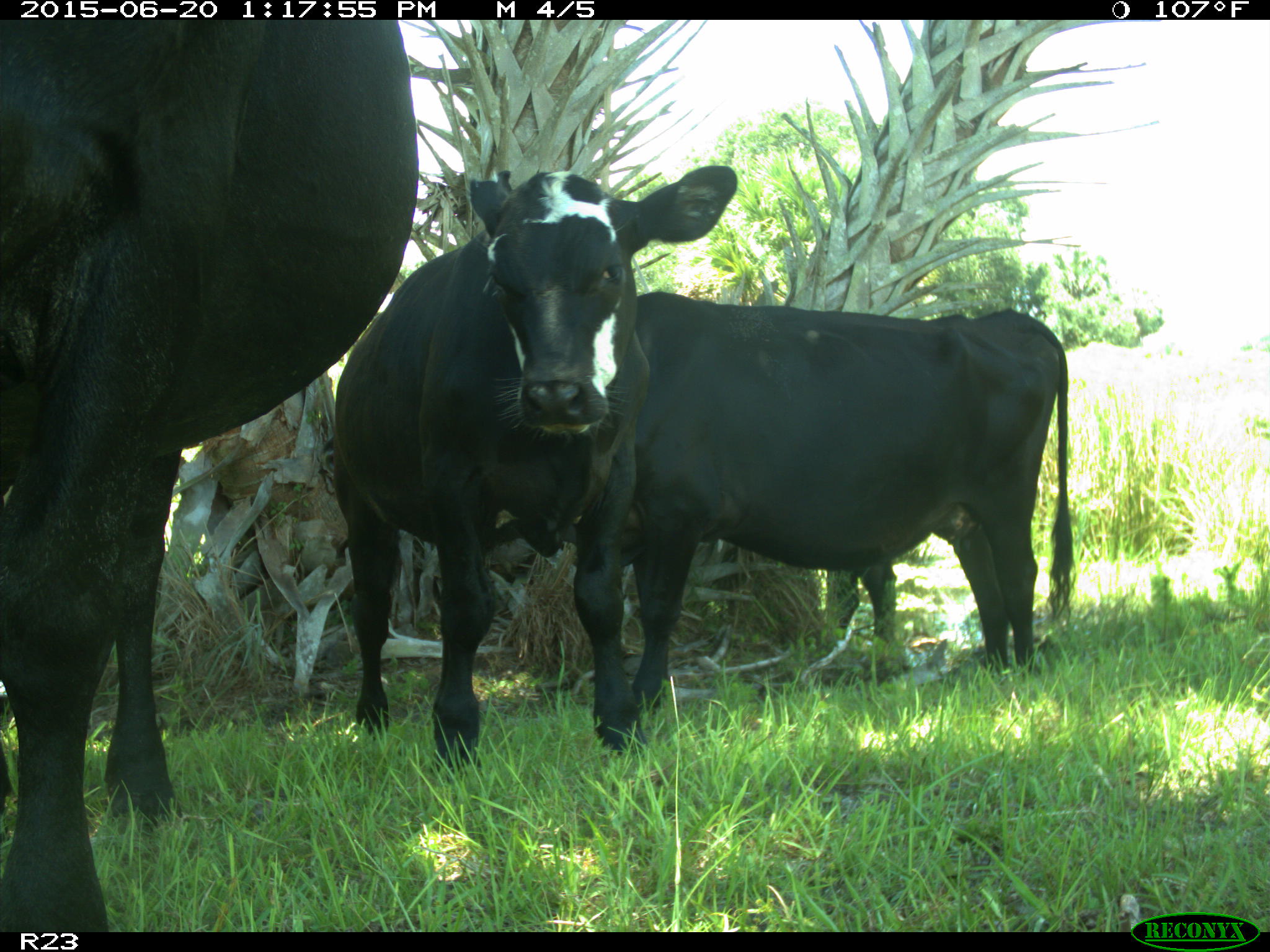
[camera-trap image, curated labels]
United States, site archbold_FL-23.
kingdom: Animalia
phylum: Chordata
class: Mammalia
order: Artiodactyla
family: Bovidae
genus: Bos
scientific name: Bos taurus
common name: domestic cow